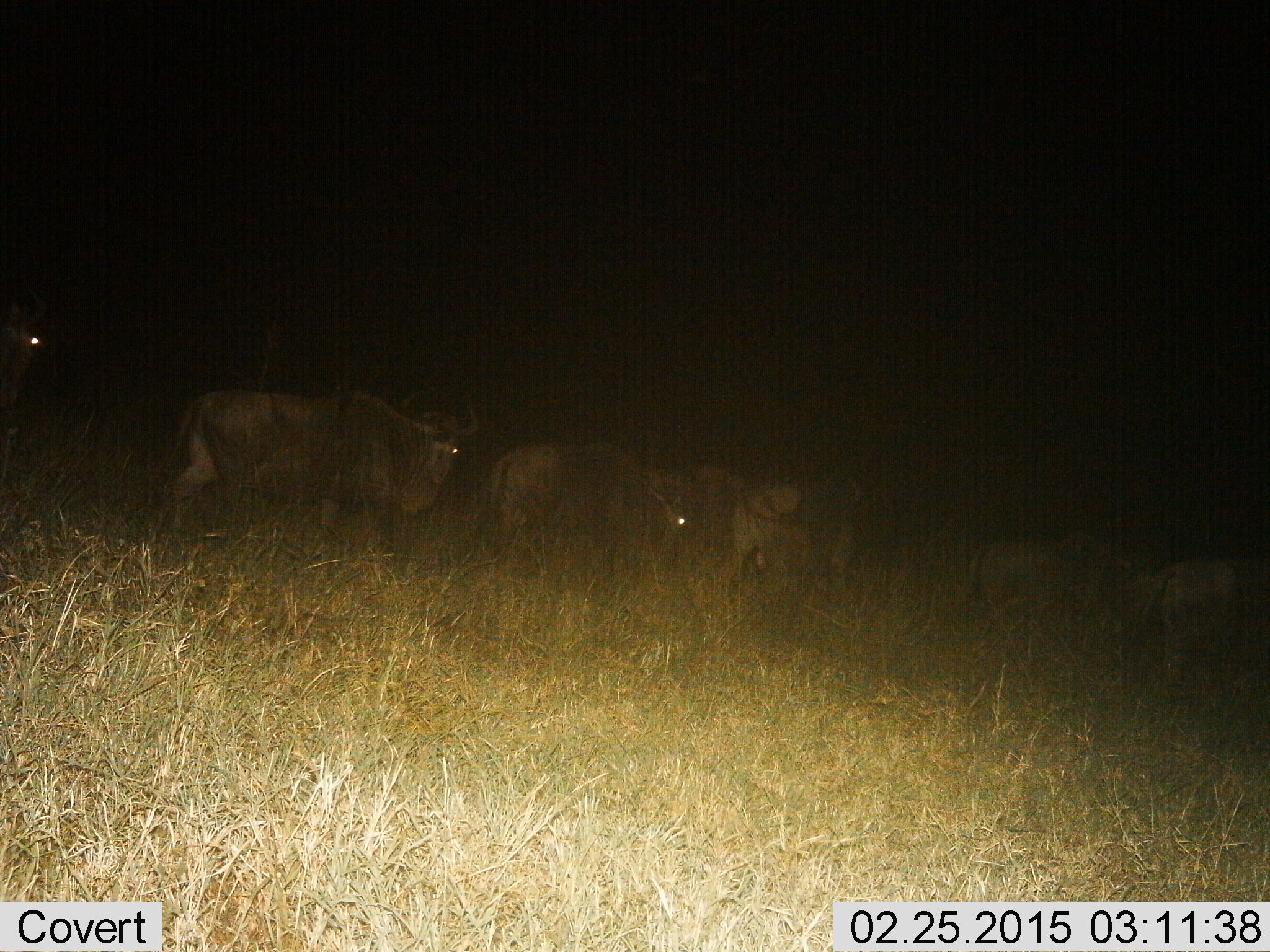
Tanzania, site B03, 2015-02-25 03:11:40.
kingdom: Animalia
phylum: Chordata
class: Mammalia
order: Artiodactyla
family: Bovidae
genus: Connochaetes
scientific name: Connochaetes taurinus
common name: blue wildebeest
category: wildebeest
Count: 7.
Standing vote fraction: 30%.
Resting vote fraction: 0%.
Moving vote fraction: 80%.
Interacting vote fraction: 0%.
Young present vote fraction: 0%.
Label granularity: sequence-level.